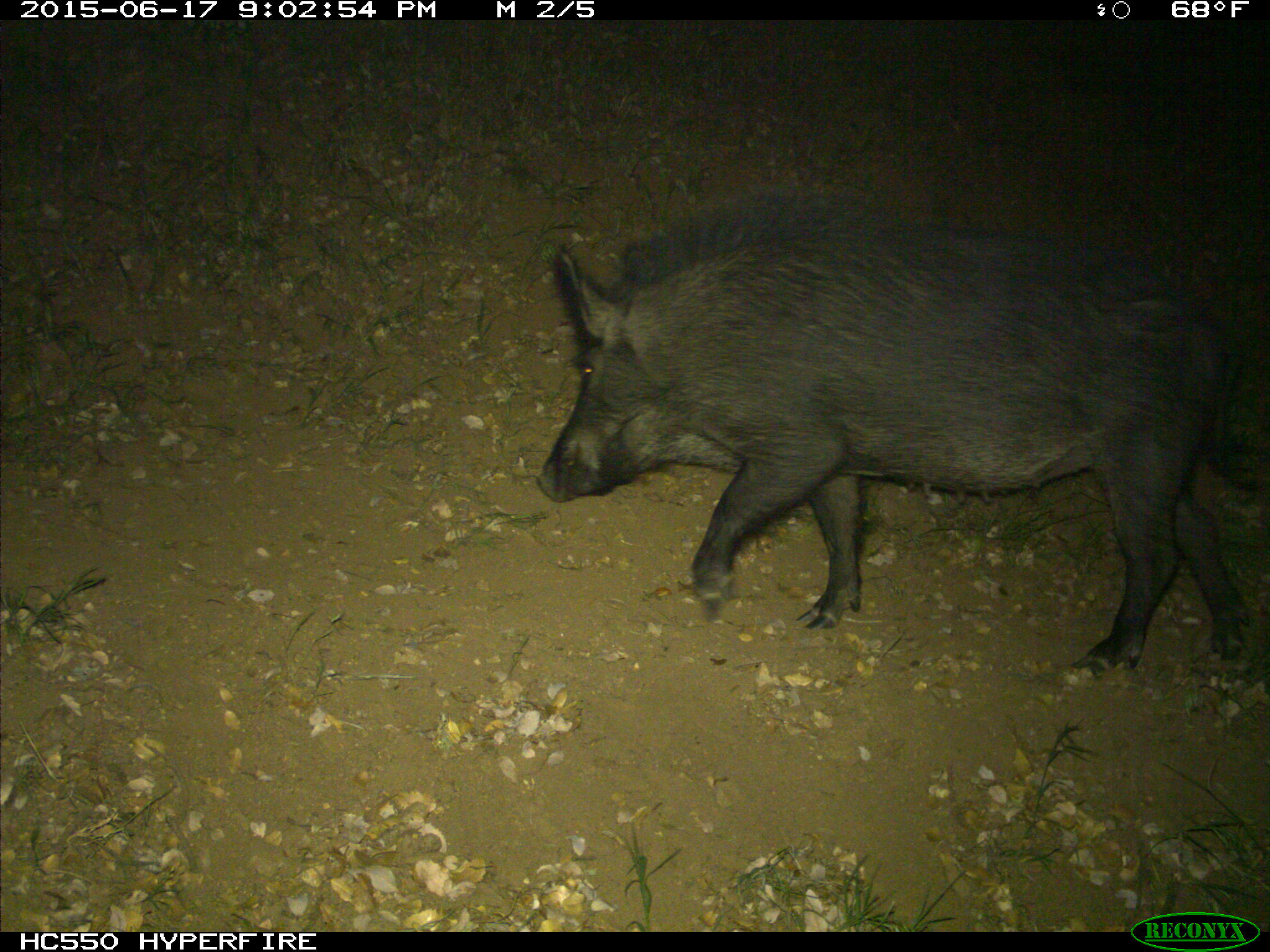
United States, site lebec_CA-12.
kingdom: Animalia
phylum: Chordata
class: Mammalia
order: Artiodactyla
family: Suidae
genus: Sus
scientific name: Sus scrofa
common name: wild boar